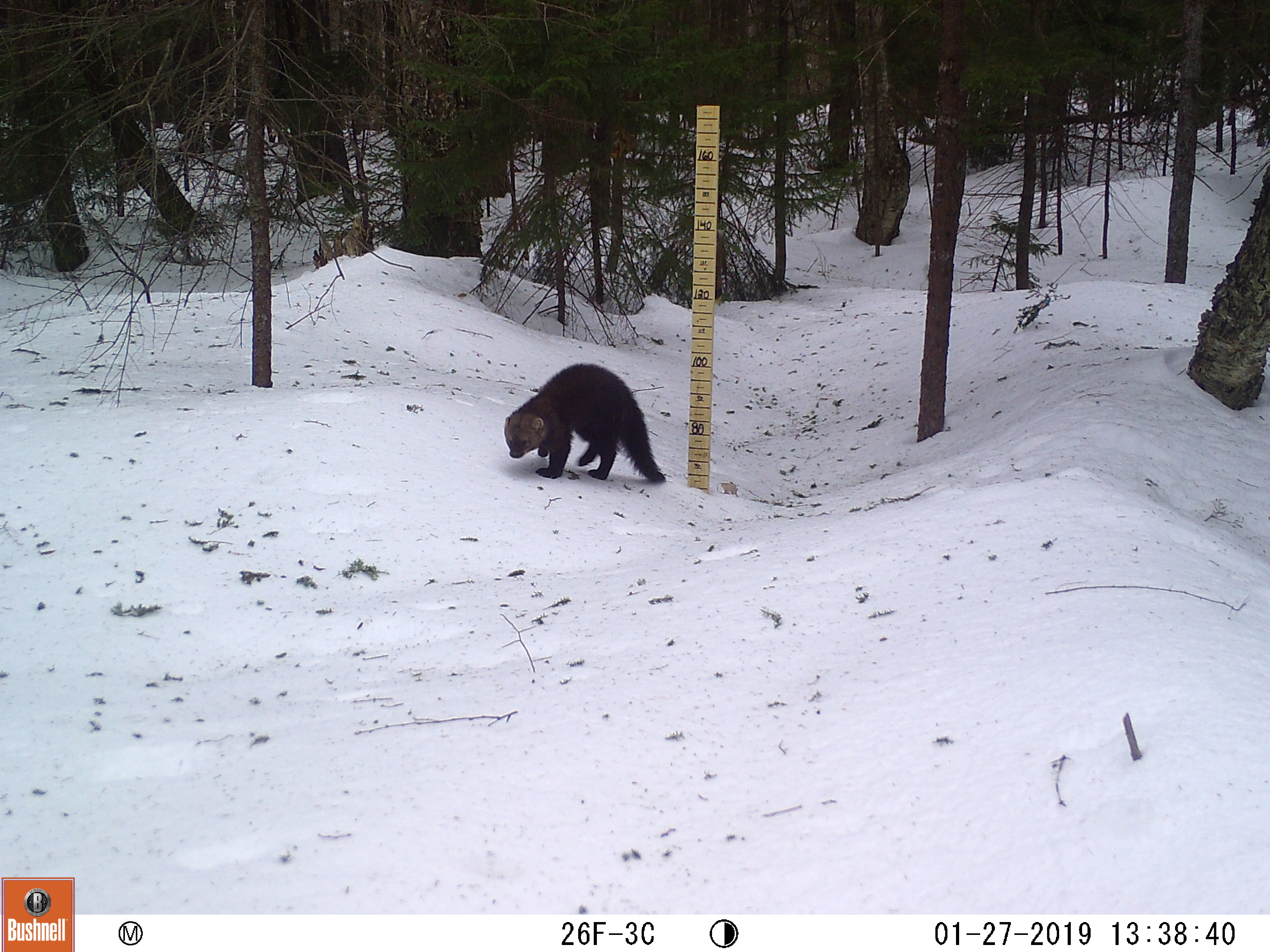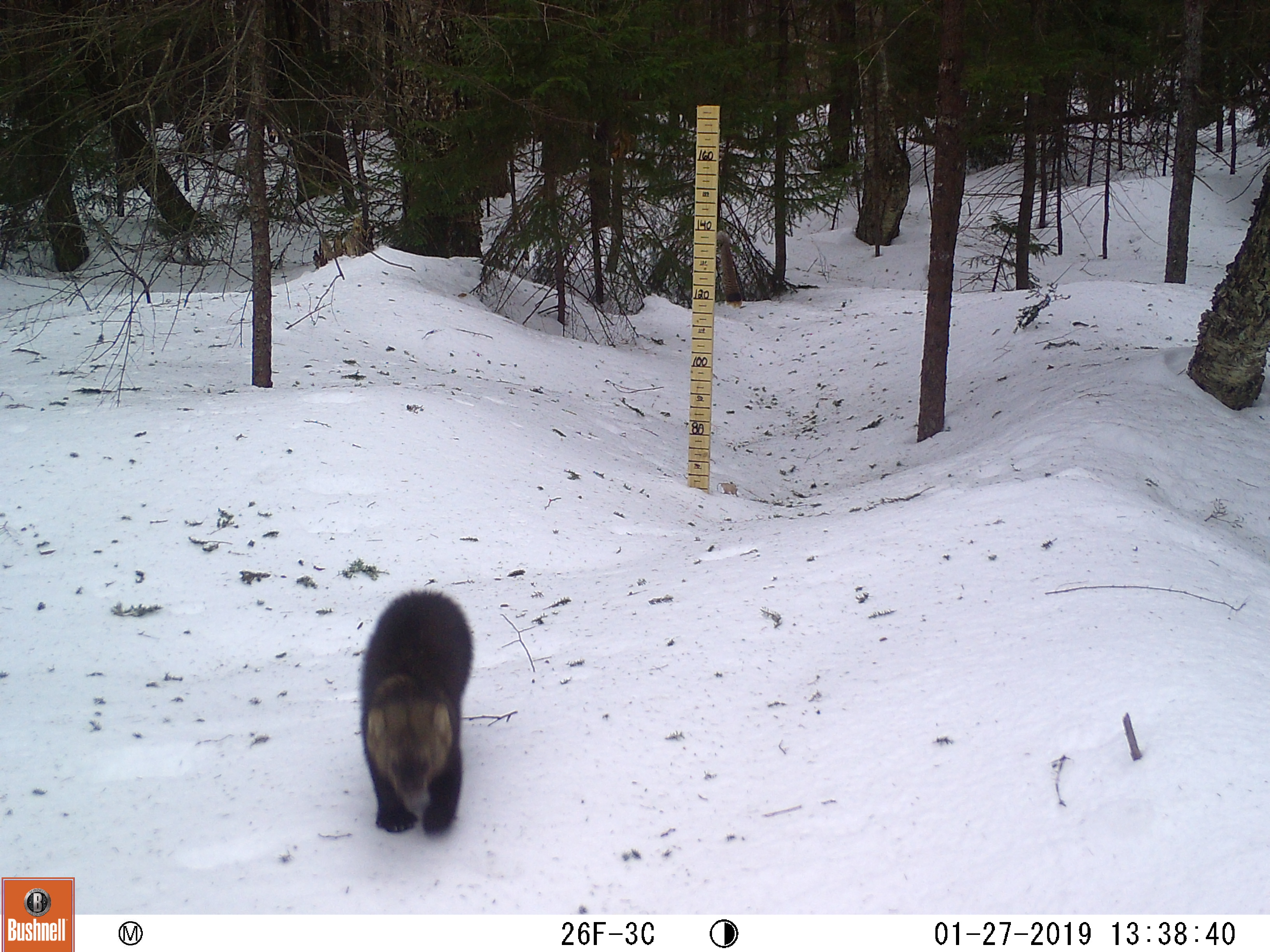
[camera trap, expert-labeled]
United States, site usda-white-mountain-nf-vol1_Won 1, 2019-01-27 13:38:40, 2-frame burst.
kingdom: Animalia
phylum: Chordata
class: Mammalia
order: Carnivora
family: Mustelidae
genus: Pekania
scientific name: Pekania pennanti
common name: fisher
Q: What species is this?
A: Fisher (Pekania pennanti).